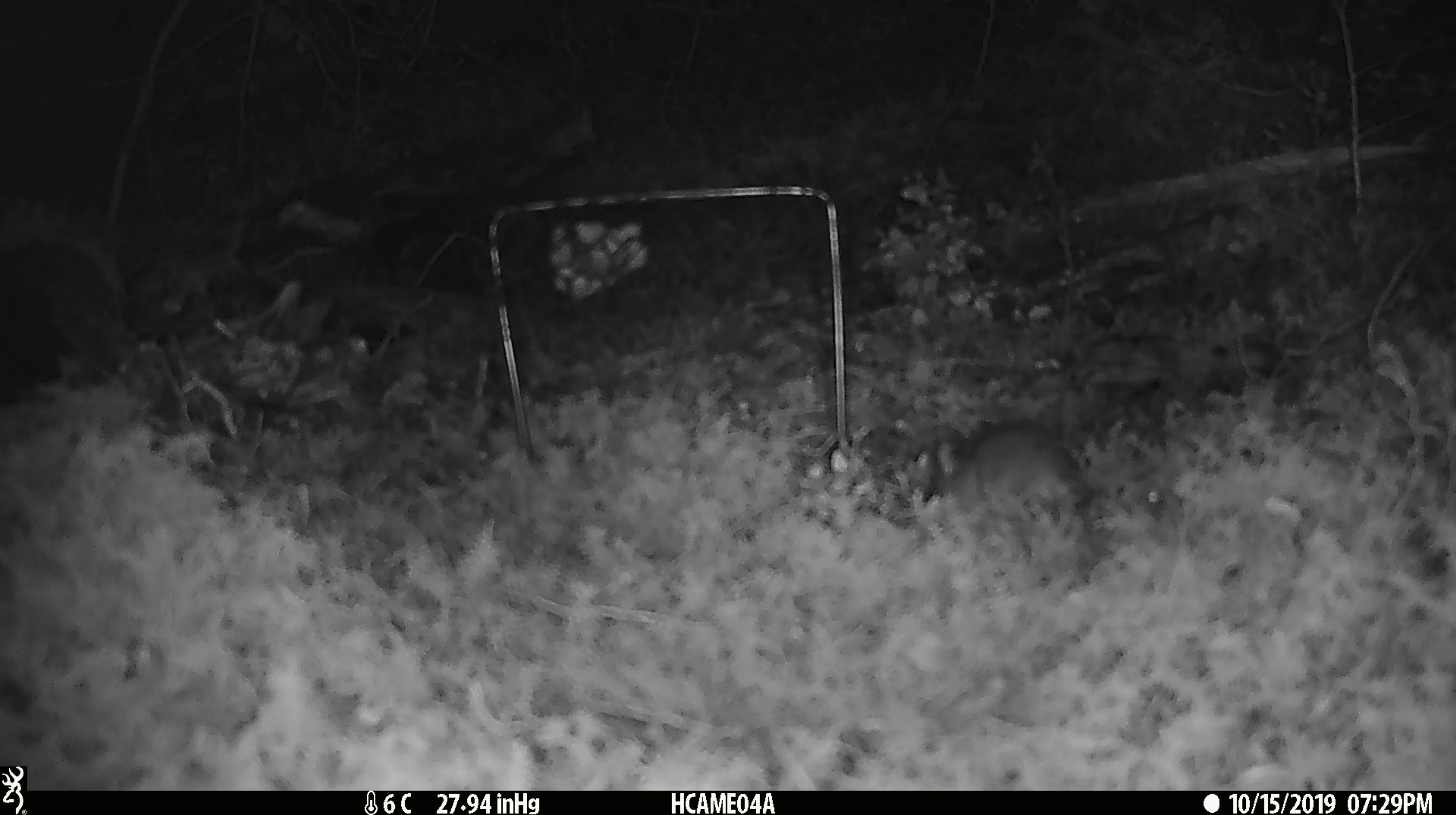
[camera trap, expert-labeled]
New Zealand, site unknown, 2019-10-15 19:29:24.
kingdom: Animalia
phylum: Chordata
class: Mammalia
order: Rodentia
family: Muridae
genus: Mus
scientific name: Mus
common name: mouse